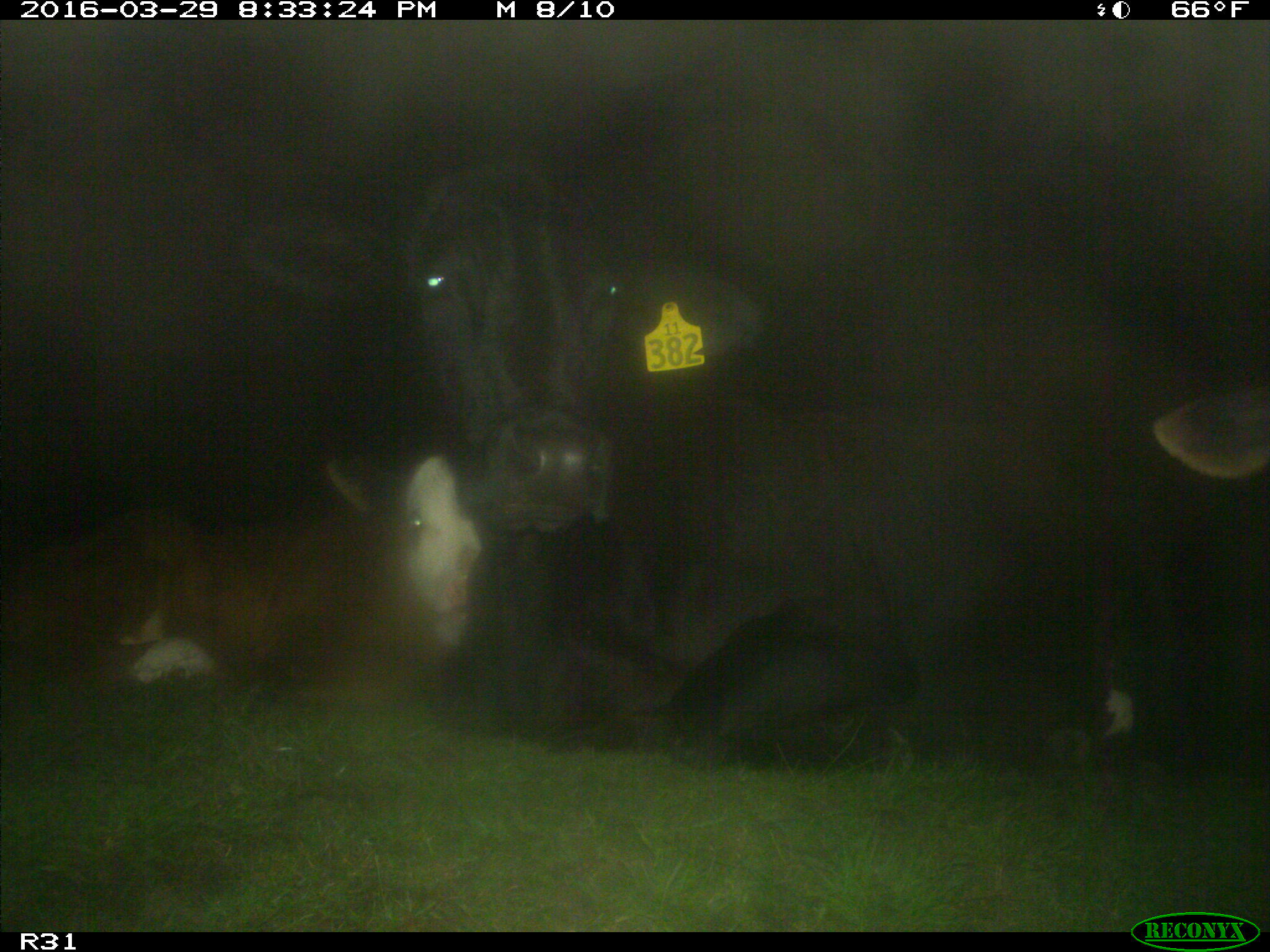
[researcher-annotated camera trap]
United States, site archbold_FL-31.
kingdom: Animalia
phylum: Chordata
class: Mammalia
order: Artiodactyla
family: Bovidae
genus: Bos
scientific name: Bos taurus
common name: domestic cow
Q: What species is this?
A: Bos taurus (domestic cow).